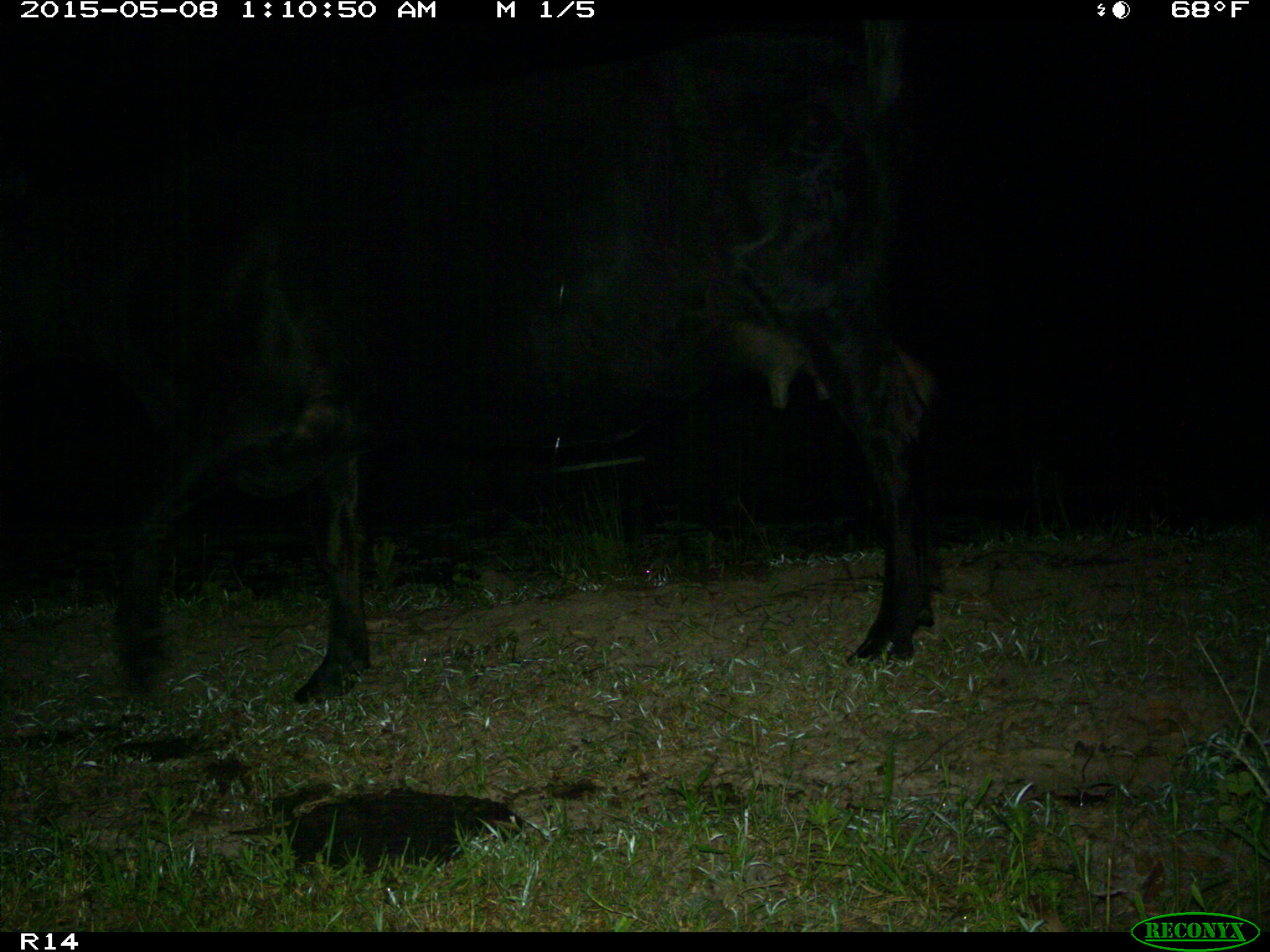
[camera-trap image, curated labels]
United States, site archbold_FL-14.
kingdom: Animalia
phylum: Chordata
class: Mammalia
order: Artiodactyla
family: Bovidae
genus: Bos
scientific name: Bos taurus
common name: domestic cow